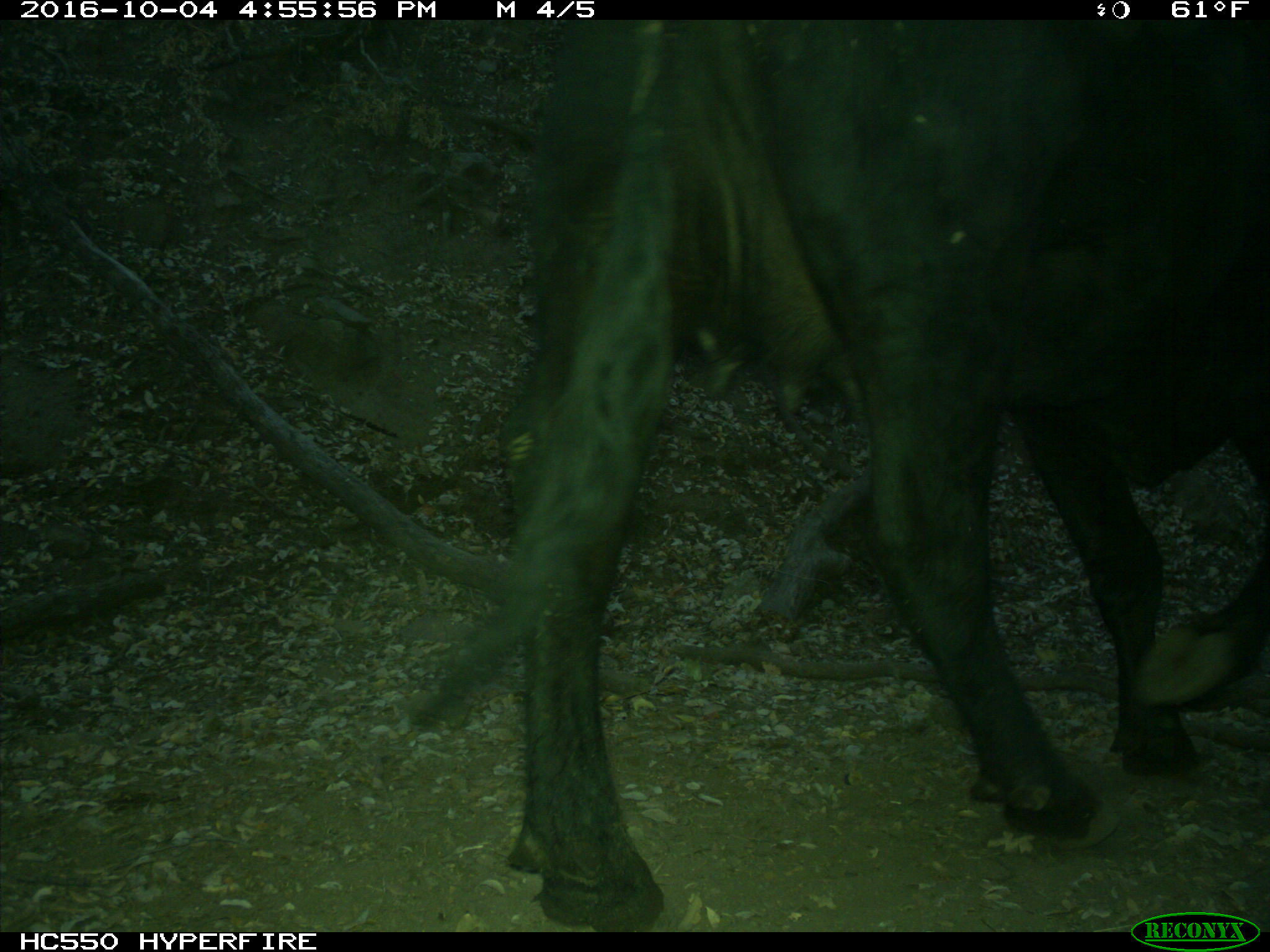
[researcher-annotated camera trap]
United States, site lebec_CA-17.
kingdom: Animalia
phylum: Chordata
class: Mammalia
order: Artiodactyla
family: Bovidae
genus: Bos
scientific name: Bos taurus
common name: domestic cow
Bos taurus (domestic cow).